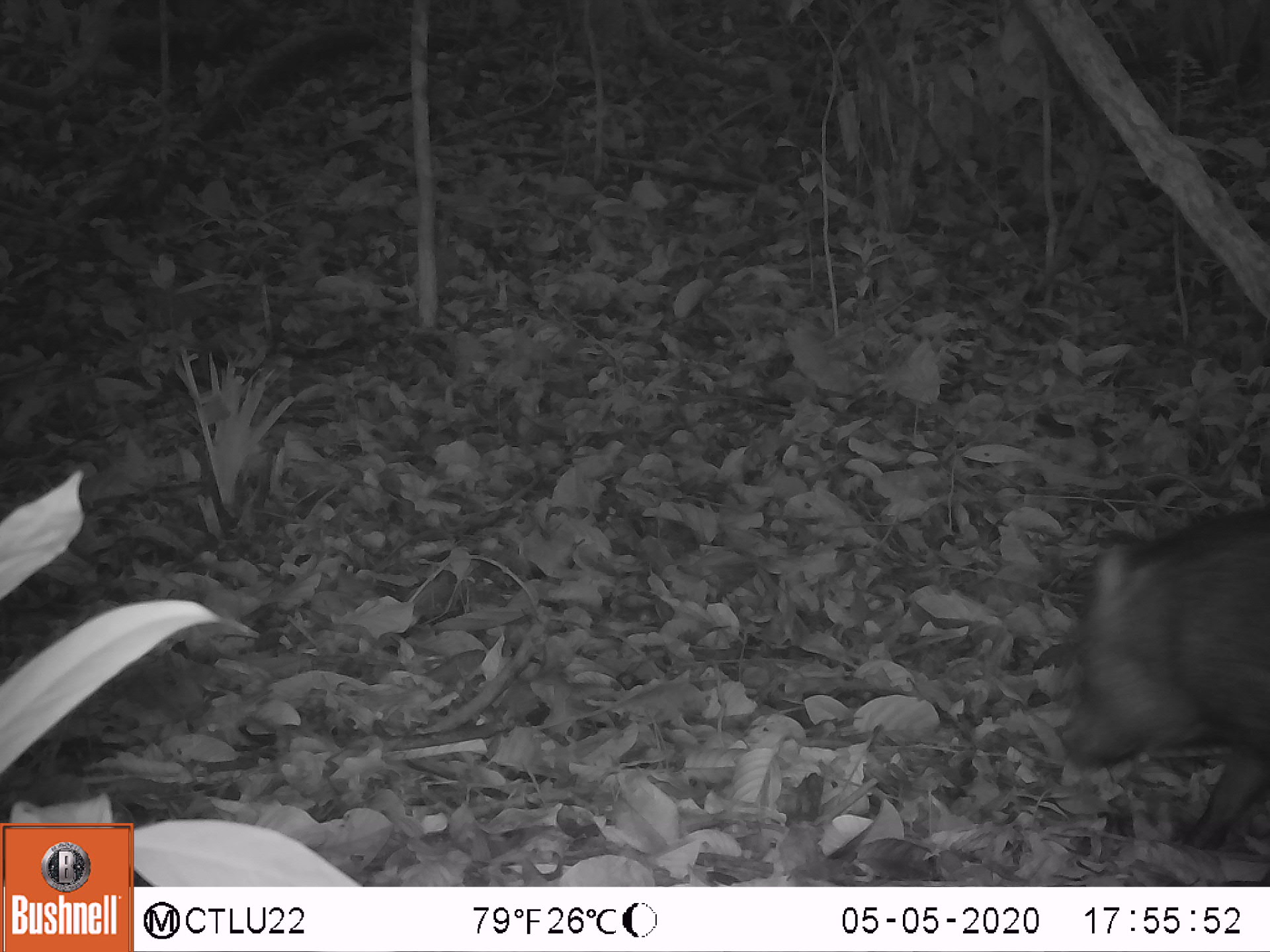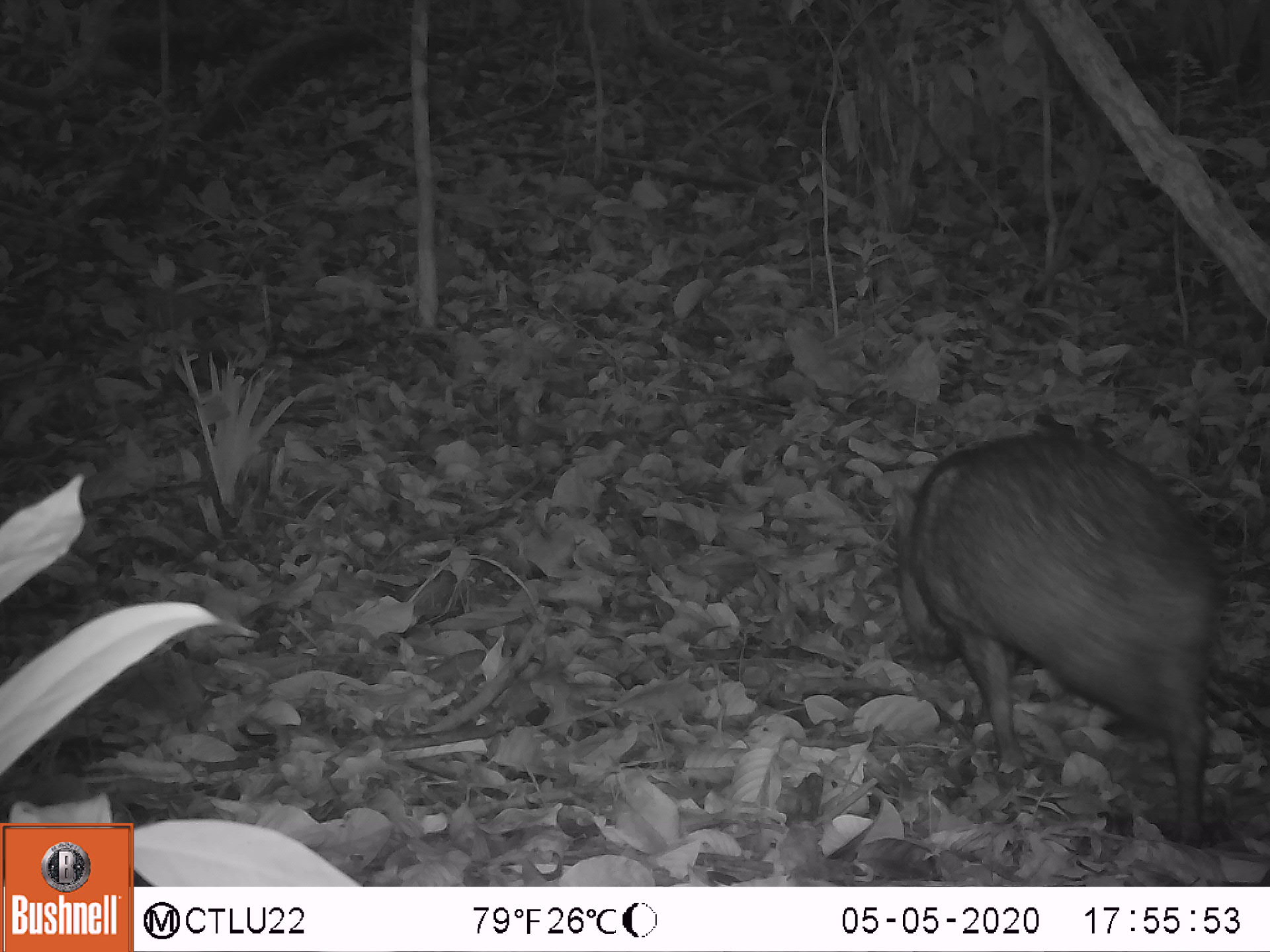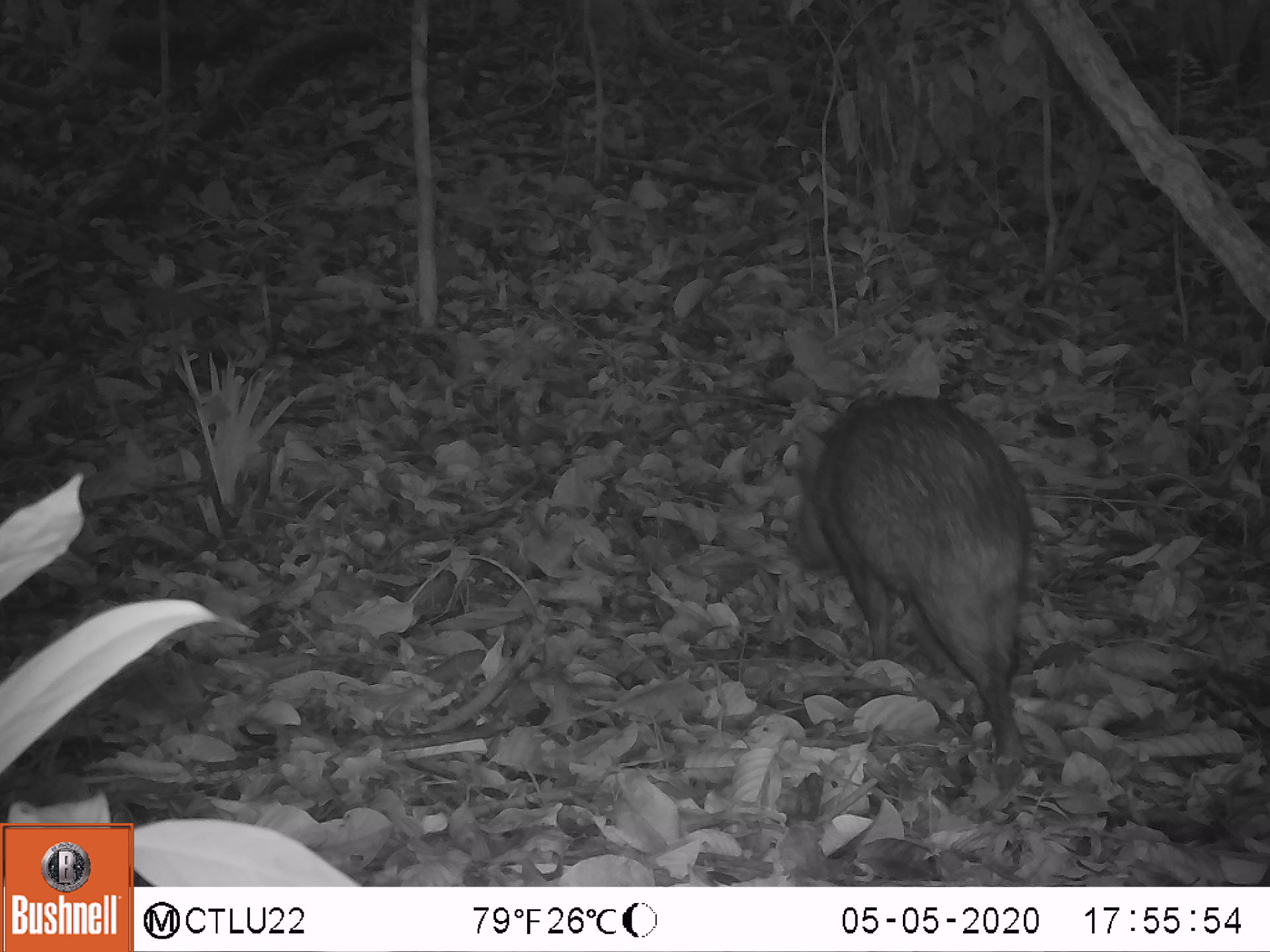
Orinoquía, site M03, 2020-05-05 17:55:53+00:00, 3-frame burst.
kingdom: Animalia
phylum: Chordata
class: Mammalia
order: Artiodactyla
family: Tayassuidae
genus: Pecari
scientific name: Pecari tajacu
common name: collared peccary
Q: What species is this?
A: Collared peccary (Pecari tajacu).